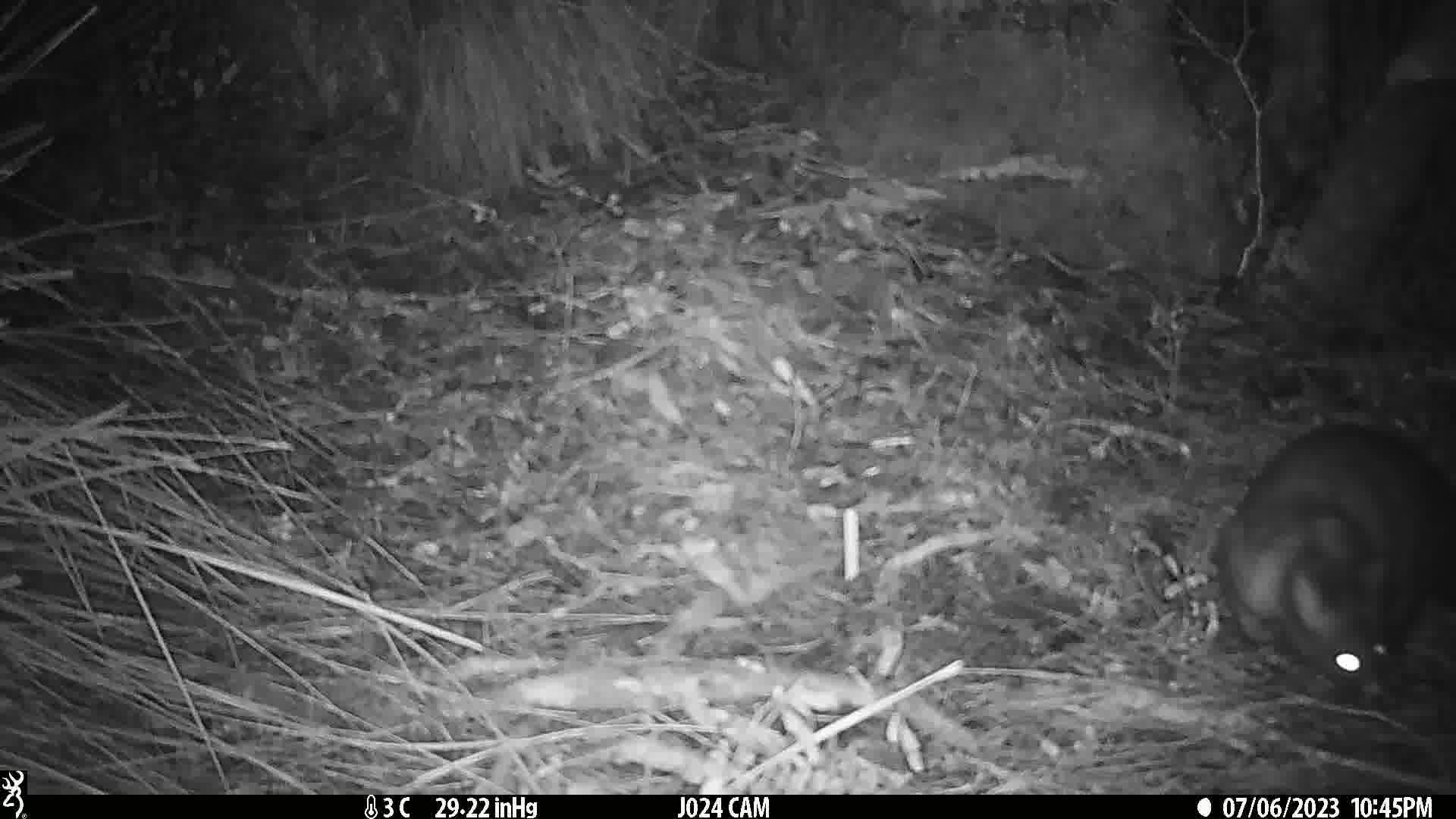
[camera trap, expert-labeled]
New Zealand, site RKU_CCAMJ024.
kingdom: Animalia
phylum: Chordata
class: Mammalia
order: Diprotodontia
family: Phalangeridae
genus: Trichosurus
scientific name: Trichosurus vulpecula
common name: common brushtail possum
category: possum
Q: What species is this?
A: Possum (common brushtail possum) (Trichosurus vulpecula).